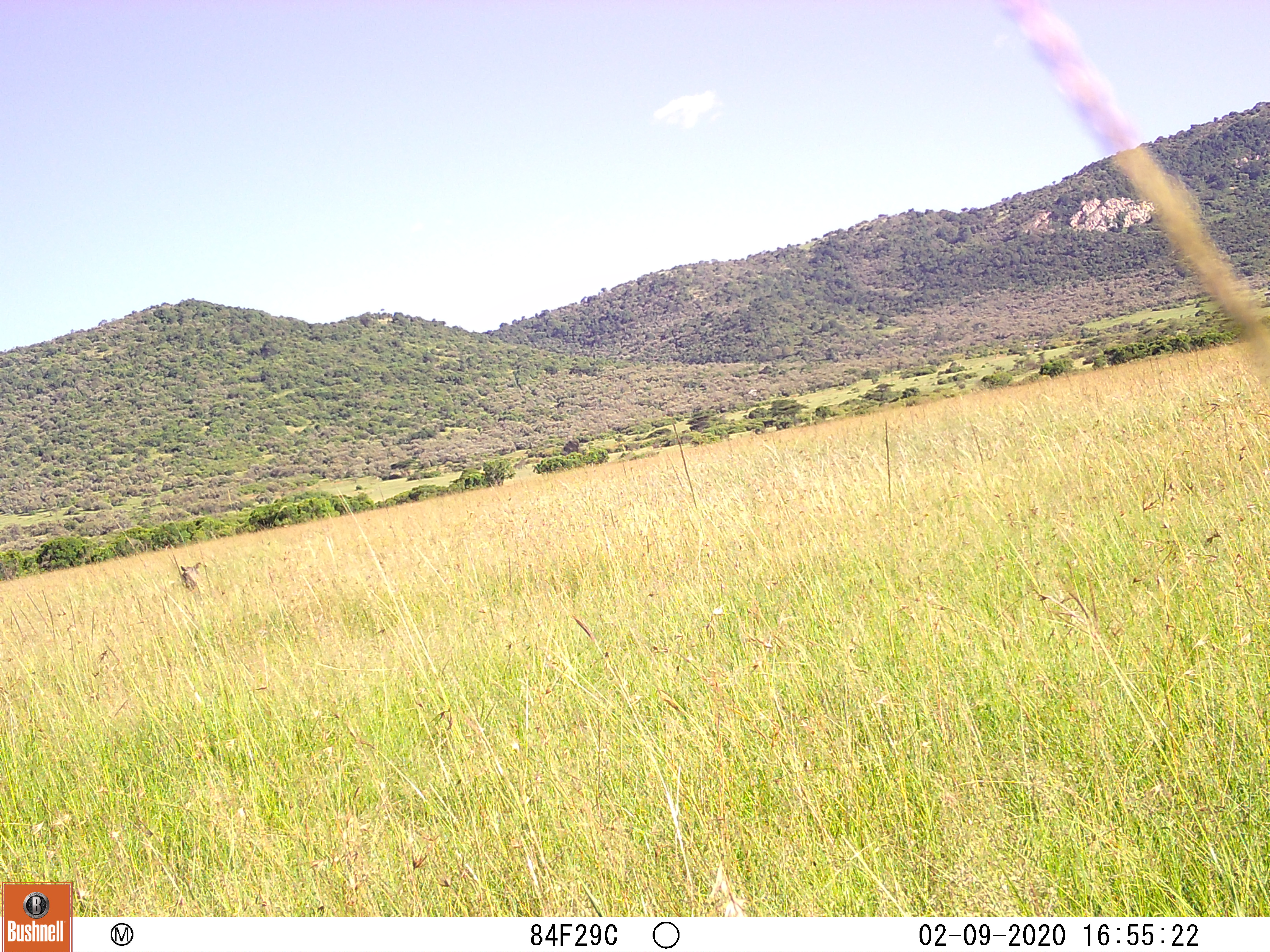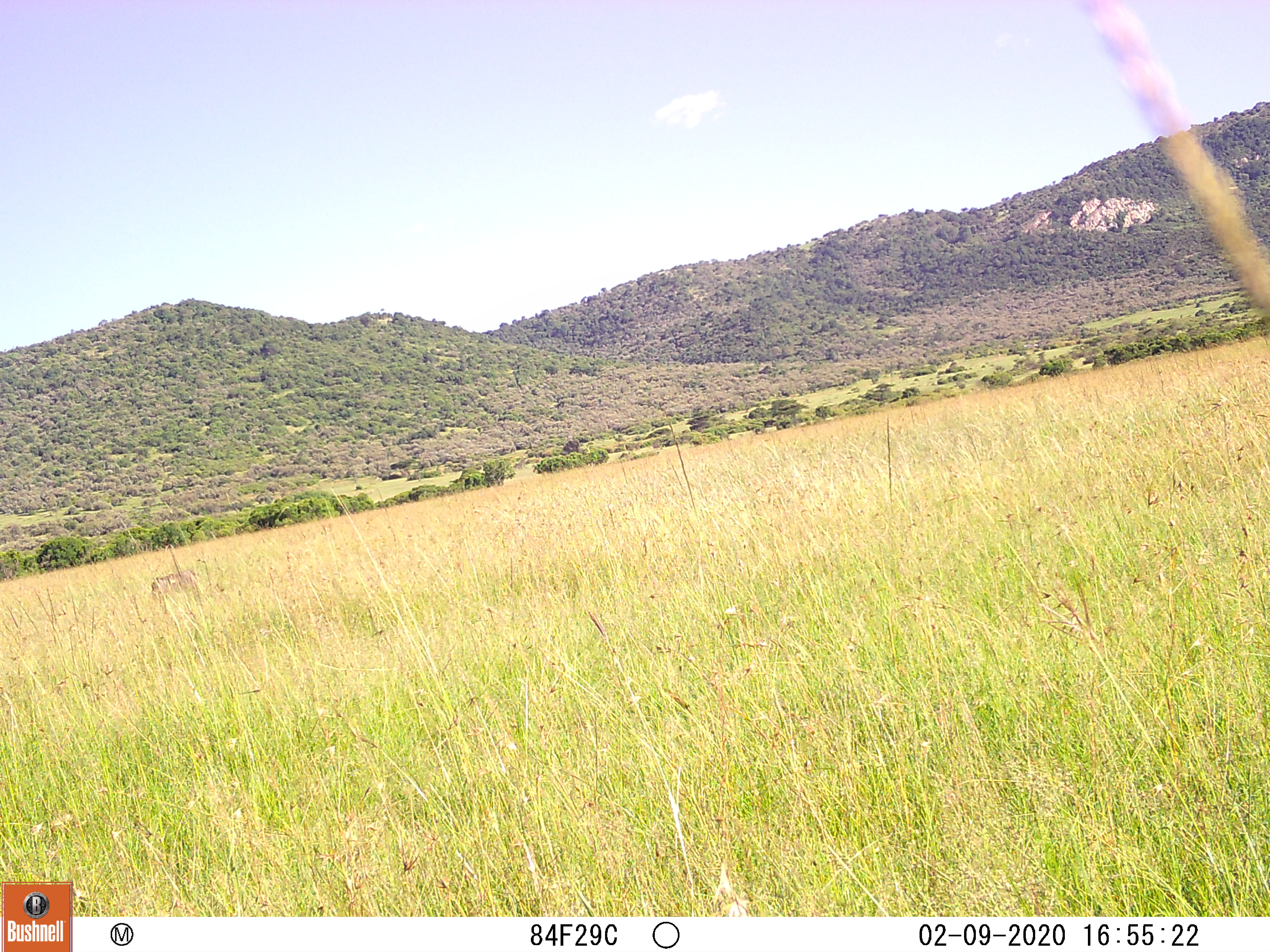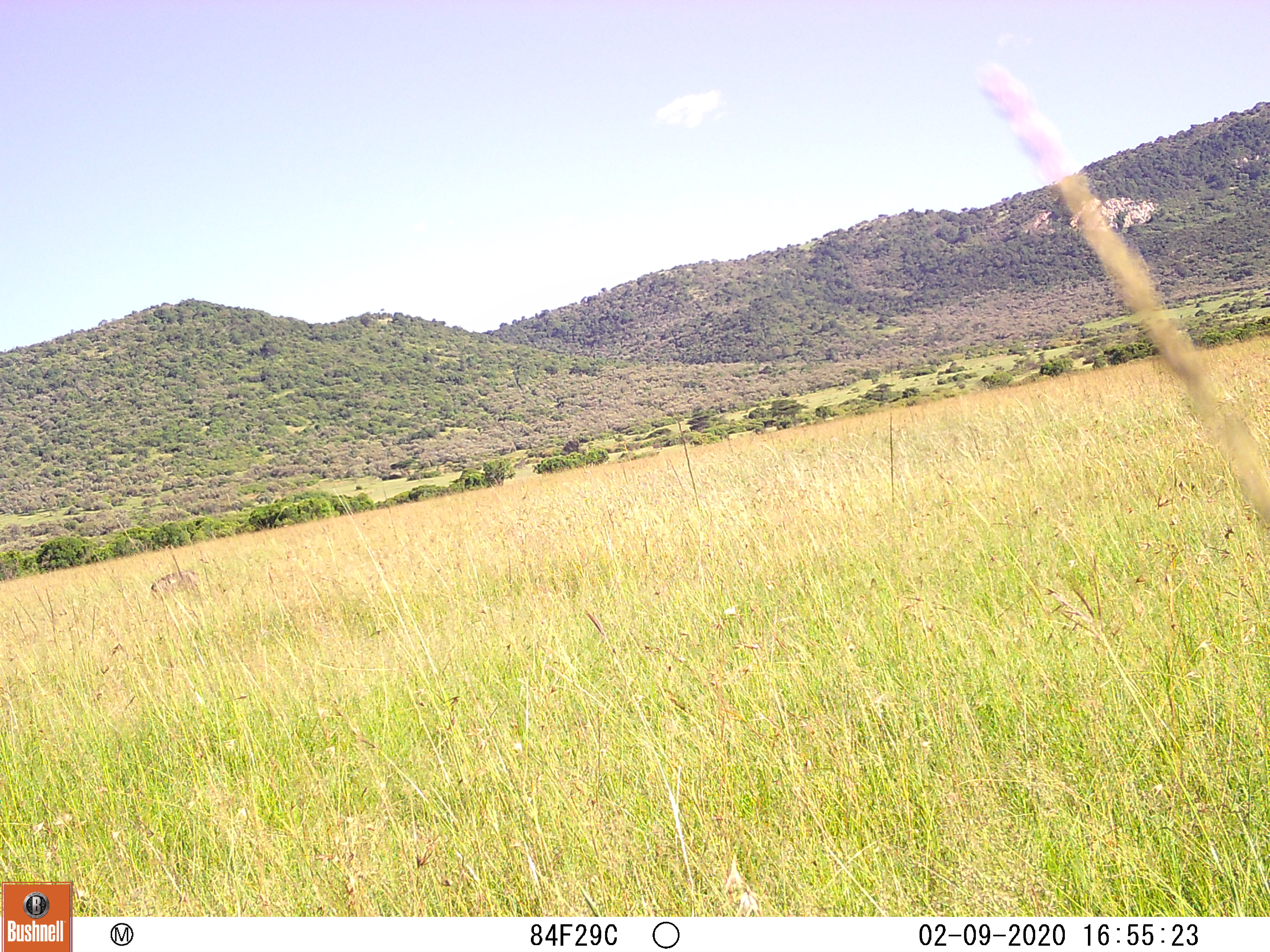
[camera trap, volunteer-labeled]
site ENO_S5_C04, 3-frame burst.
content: unidentified animal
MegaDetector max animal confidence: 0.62